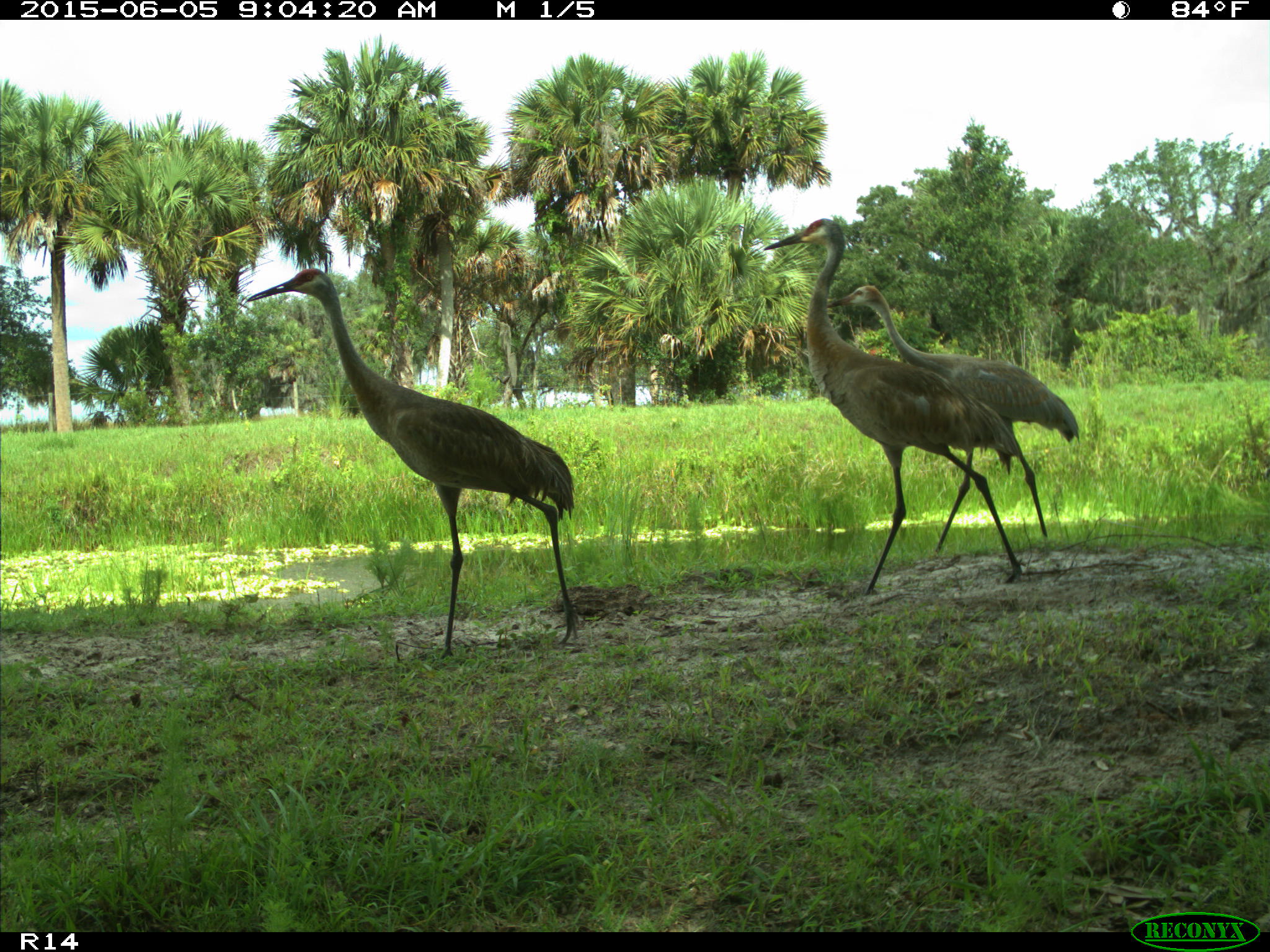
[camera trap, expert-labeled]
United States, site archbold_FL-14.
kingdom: Animalia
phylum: Chordata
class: Aves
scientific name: Aves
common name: birds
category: unidentified bird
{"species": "unidentified bird (birds) (Aves)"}